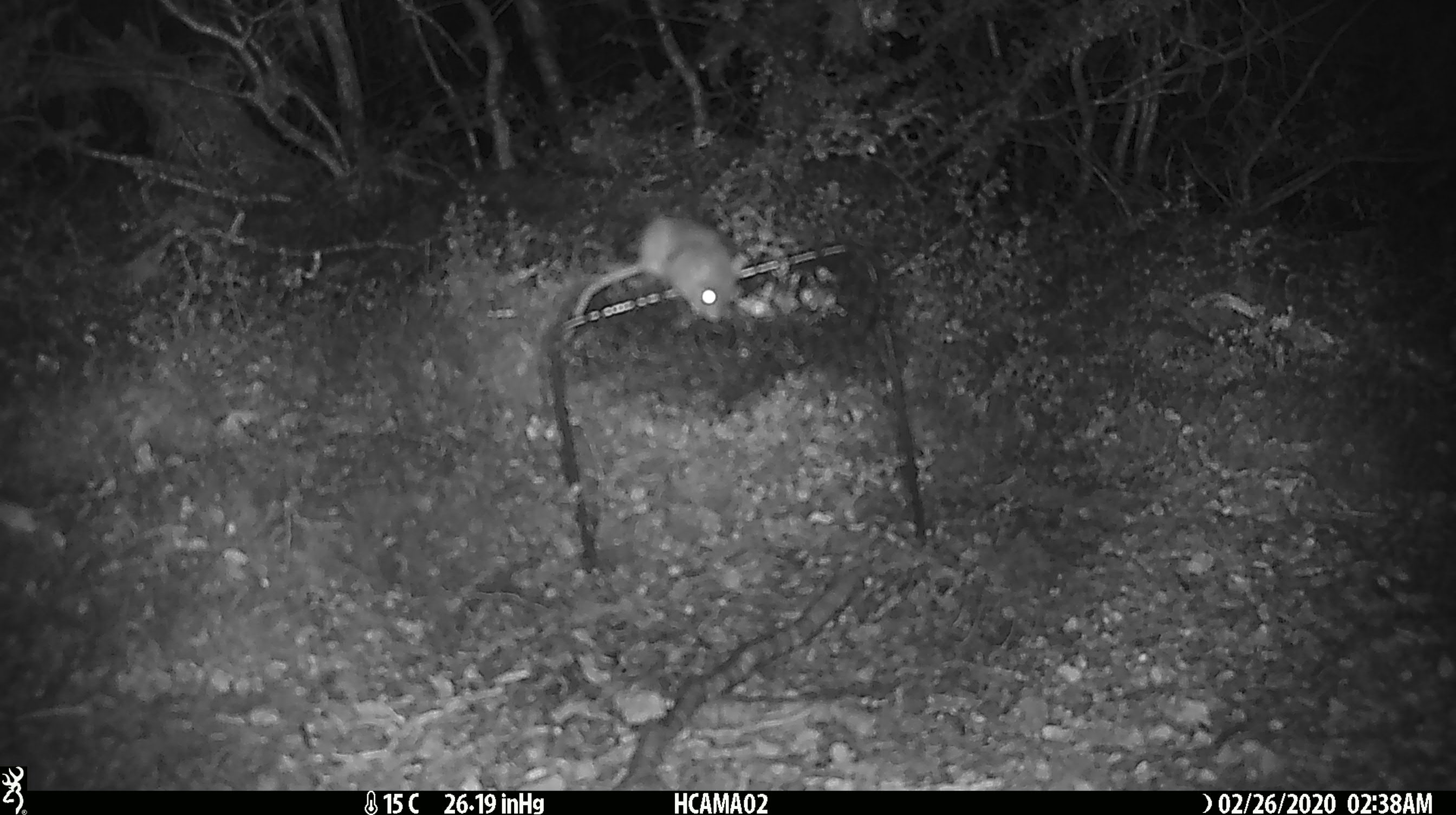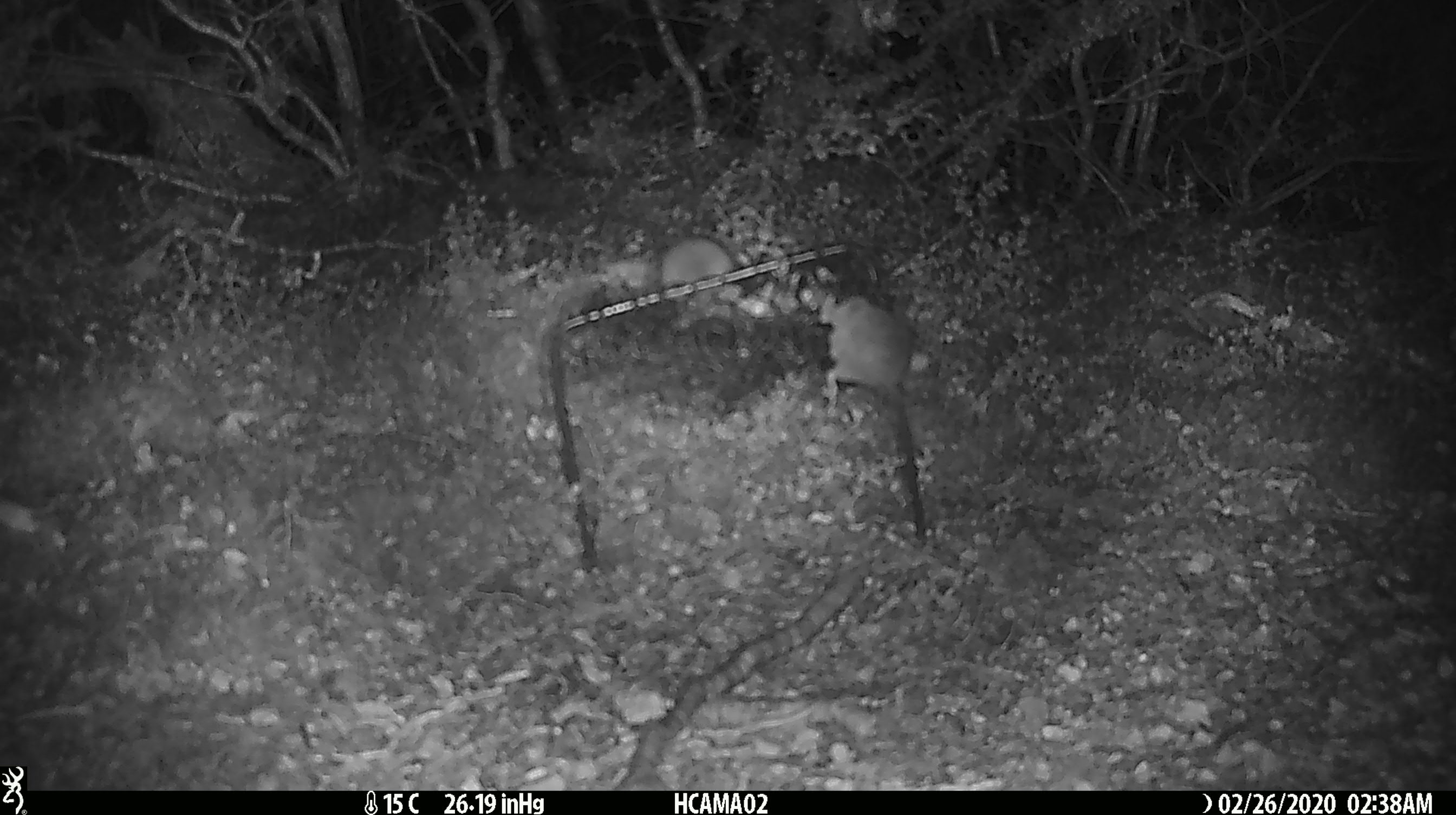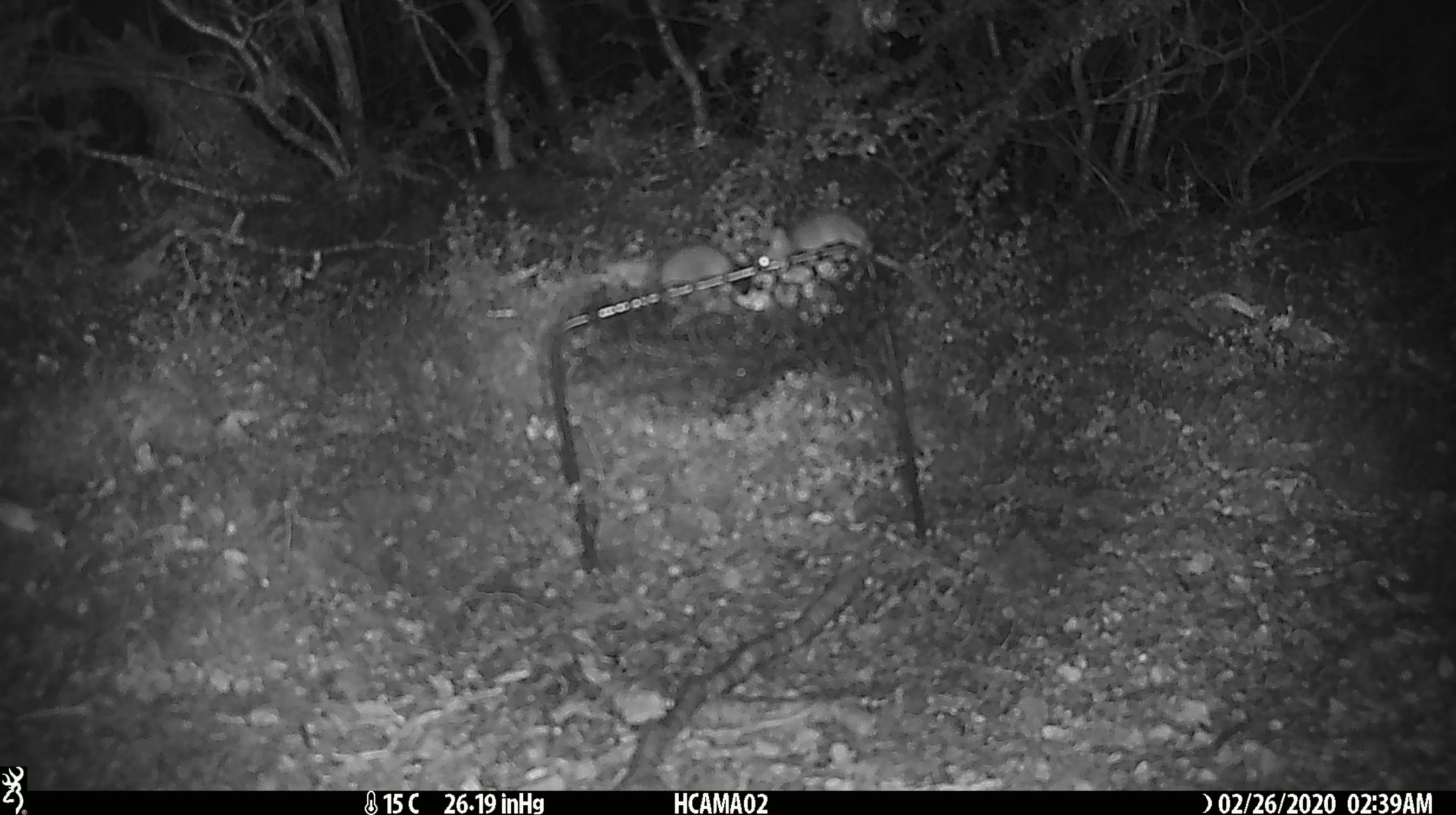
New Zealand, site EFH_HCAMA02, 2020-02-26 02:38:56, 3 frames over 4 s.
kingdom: Animalia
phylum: Chordata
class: Mammalia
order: Rodentia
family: Muridae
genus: Mus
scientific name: Mus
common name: mouse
Mouse (Mus).